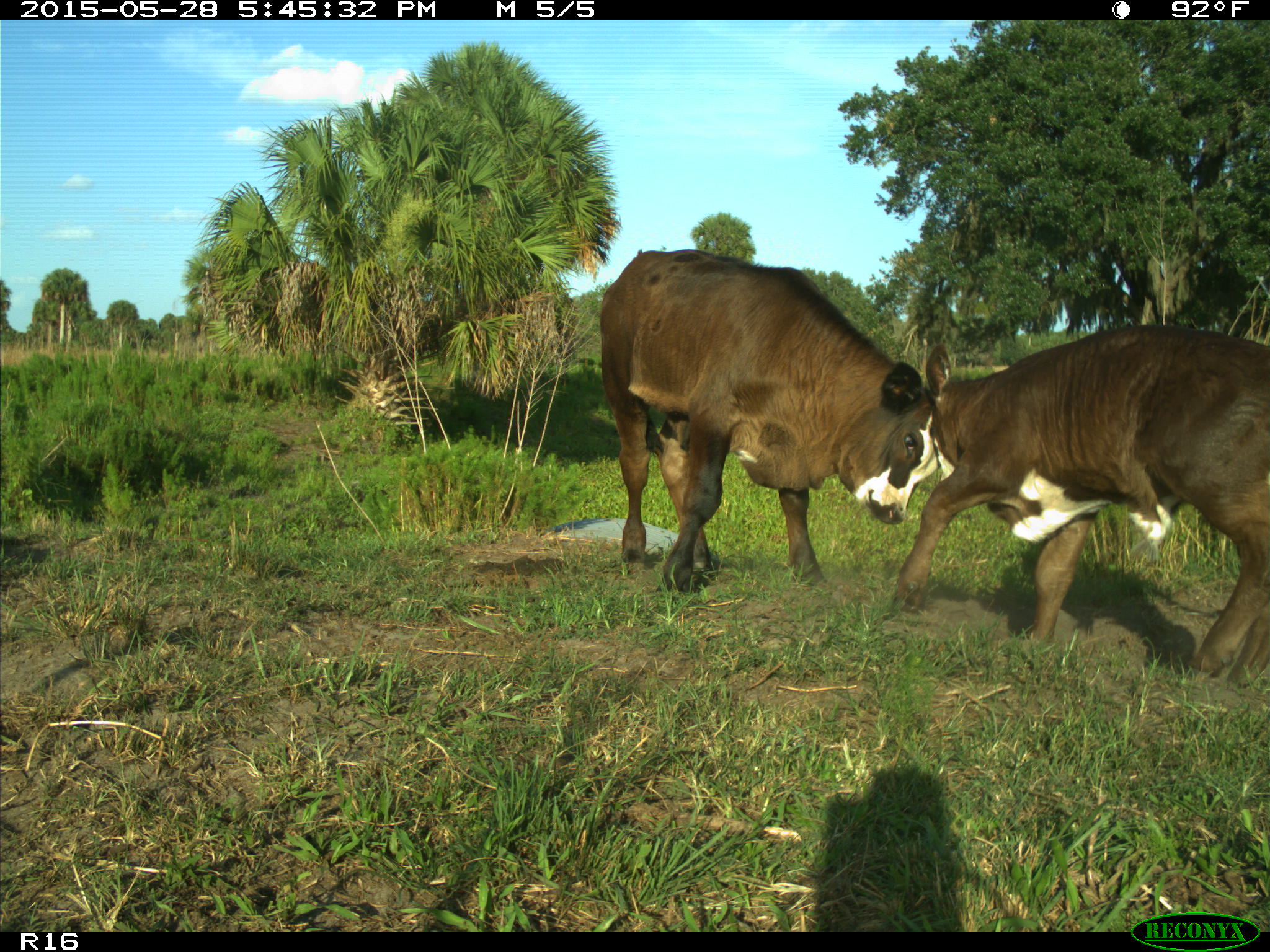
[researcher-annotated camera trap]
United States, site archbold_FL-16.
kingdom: Animalia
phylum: Chordata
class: Mammalia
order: Artiodactyla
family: Bovidae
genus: Bos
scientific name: Bos taurus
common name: domestic cow